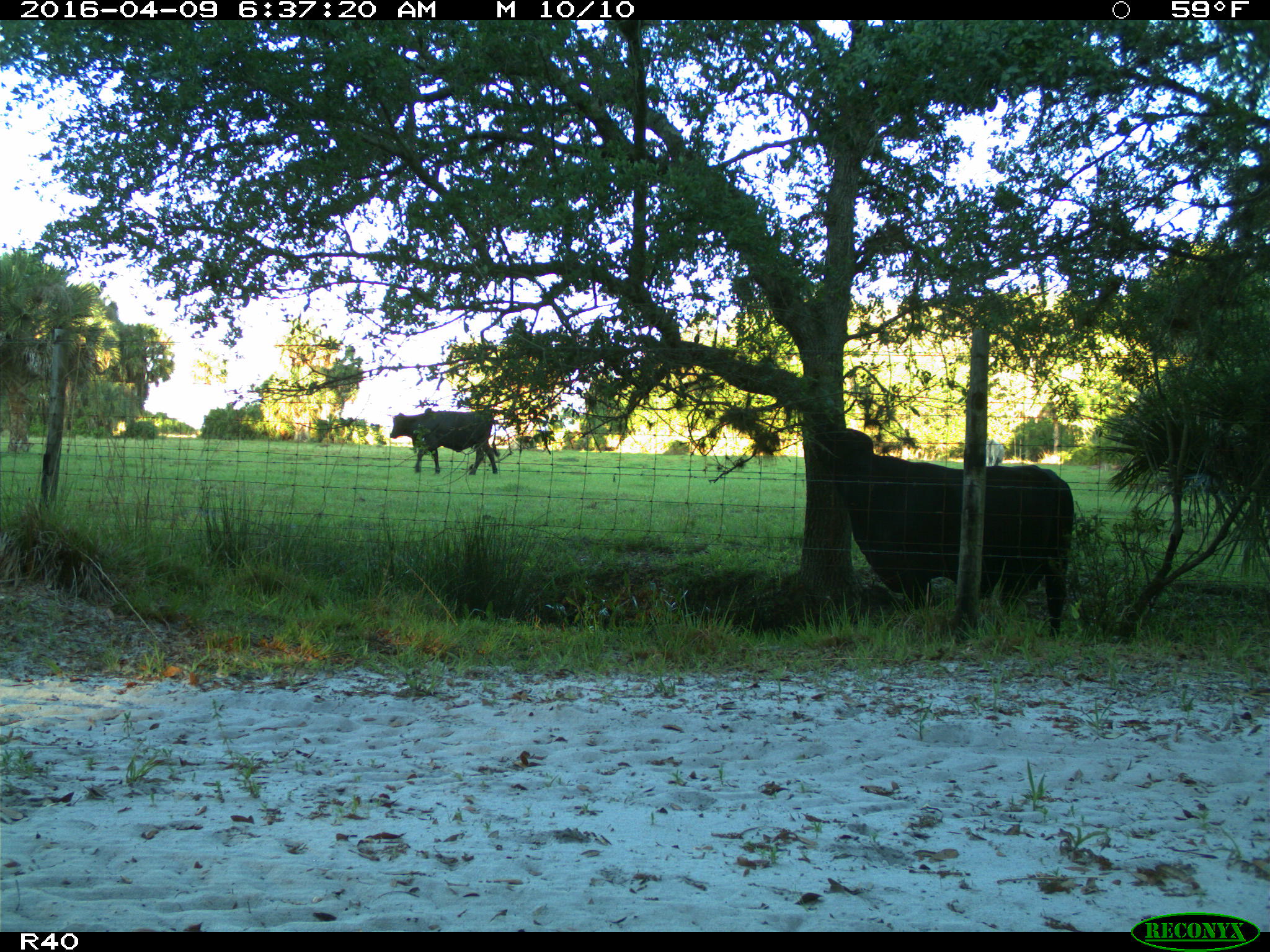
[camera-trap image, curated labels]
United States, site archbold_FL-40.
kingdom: Animalia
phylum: Chordata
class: Mammalia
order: Artiodactyla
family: Bovidae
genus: Bos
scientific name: Bos taurus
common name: domestic cow